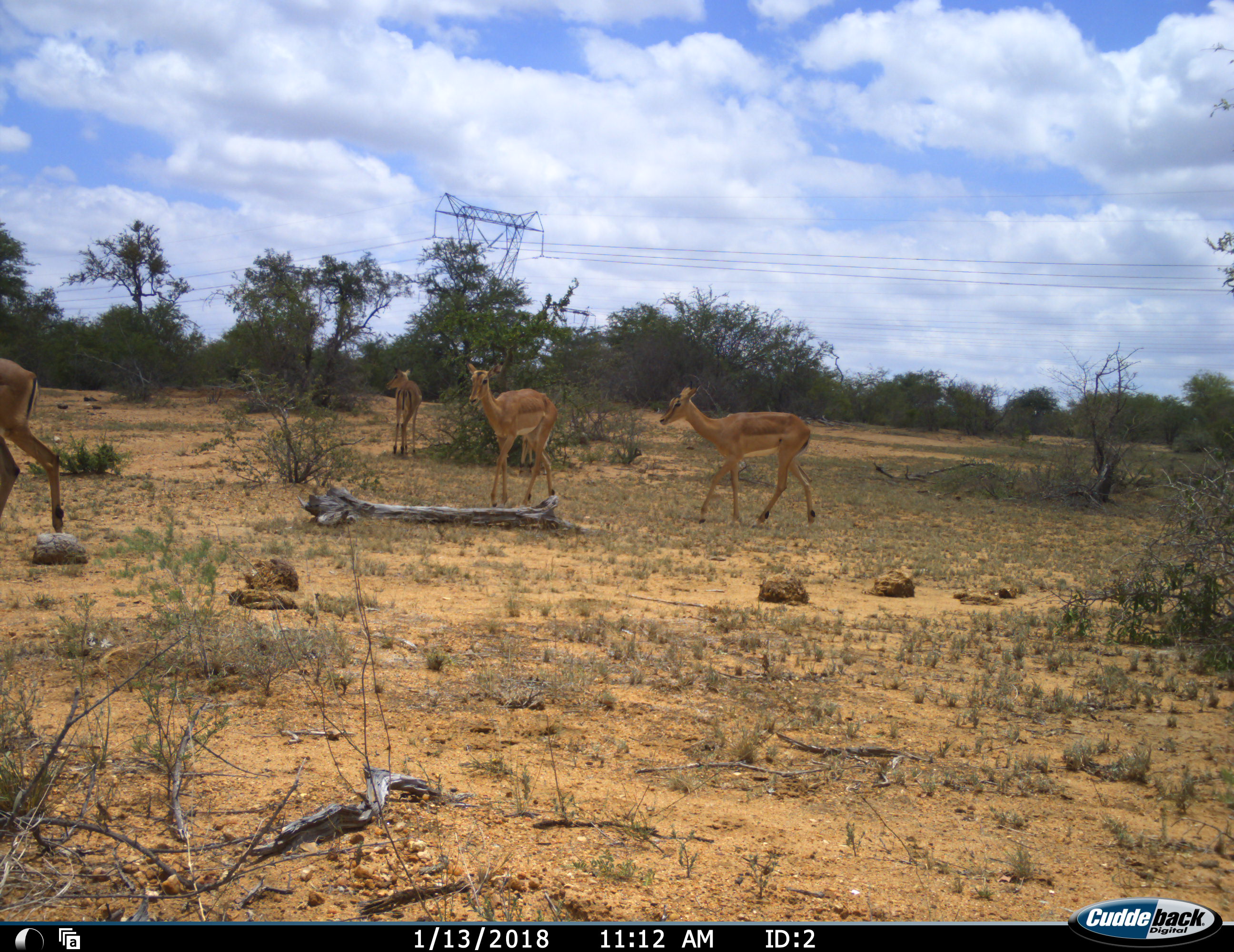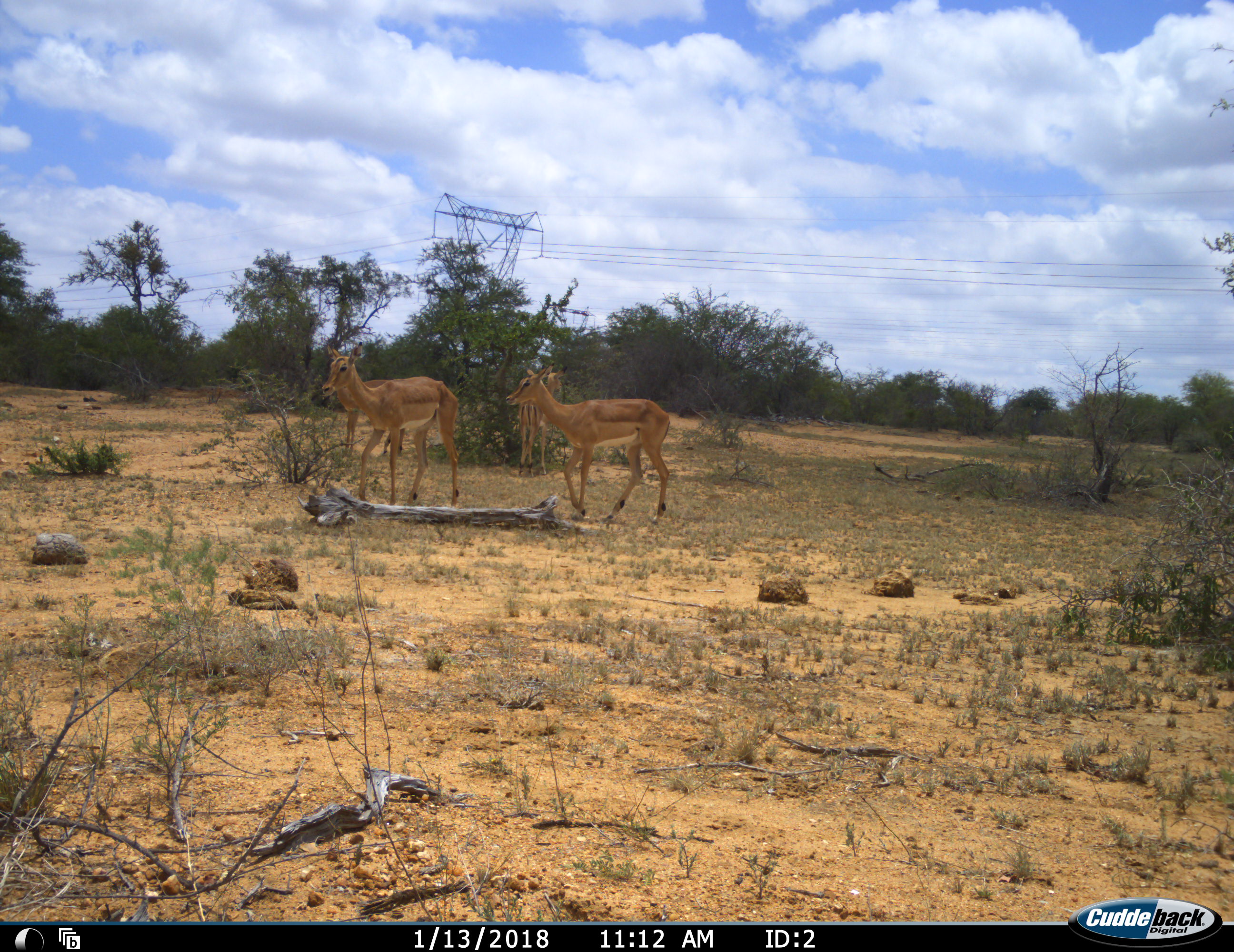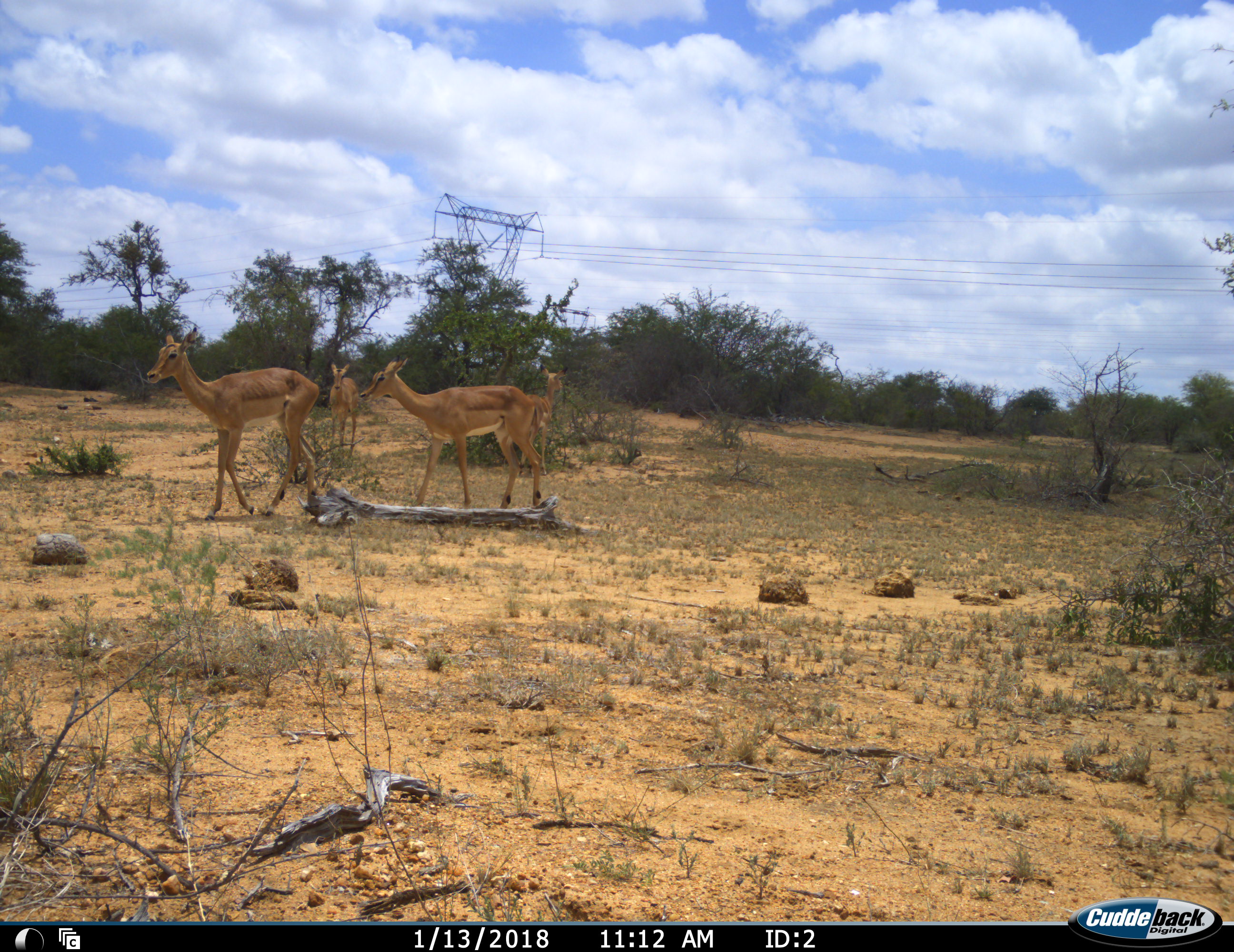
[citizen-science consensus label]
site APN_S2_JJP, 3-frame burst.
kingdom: Animalia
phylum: Chordata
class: Mammalia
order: Artiodactyla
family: Bovidae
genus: Aepyceros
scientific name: Aepyceros melampus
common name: impala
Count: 5.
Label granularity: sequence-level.